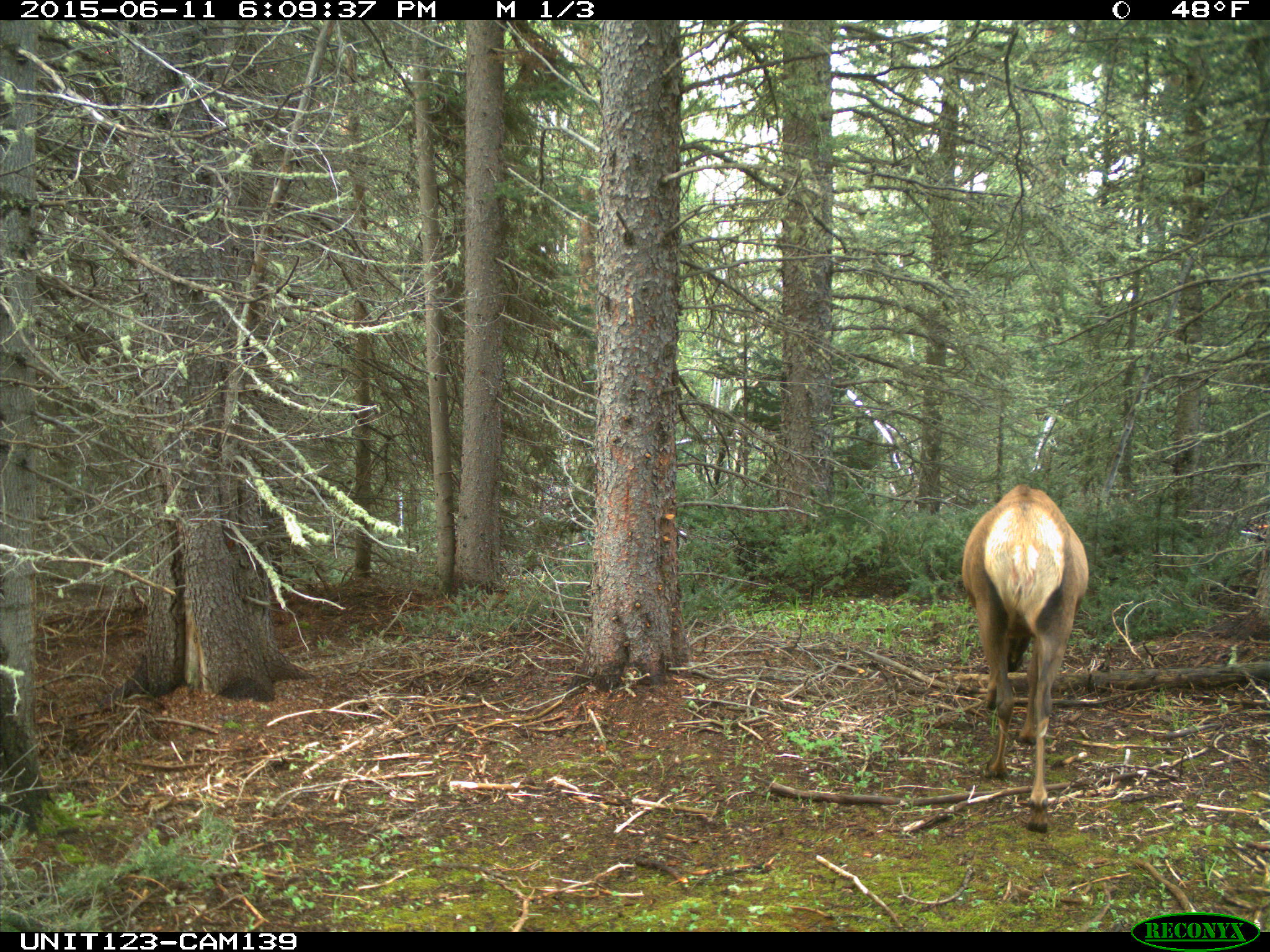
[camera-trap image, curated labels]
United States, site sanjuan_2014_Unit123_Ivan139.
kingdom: Animalia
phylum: Chordata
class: Mammalia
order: Artiodactyla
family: Cervidae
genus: Cervus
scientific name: Cervus elaphus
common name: red deer